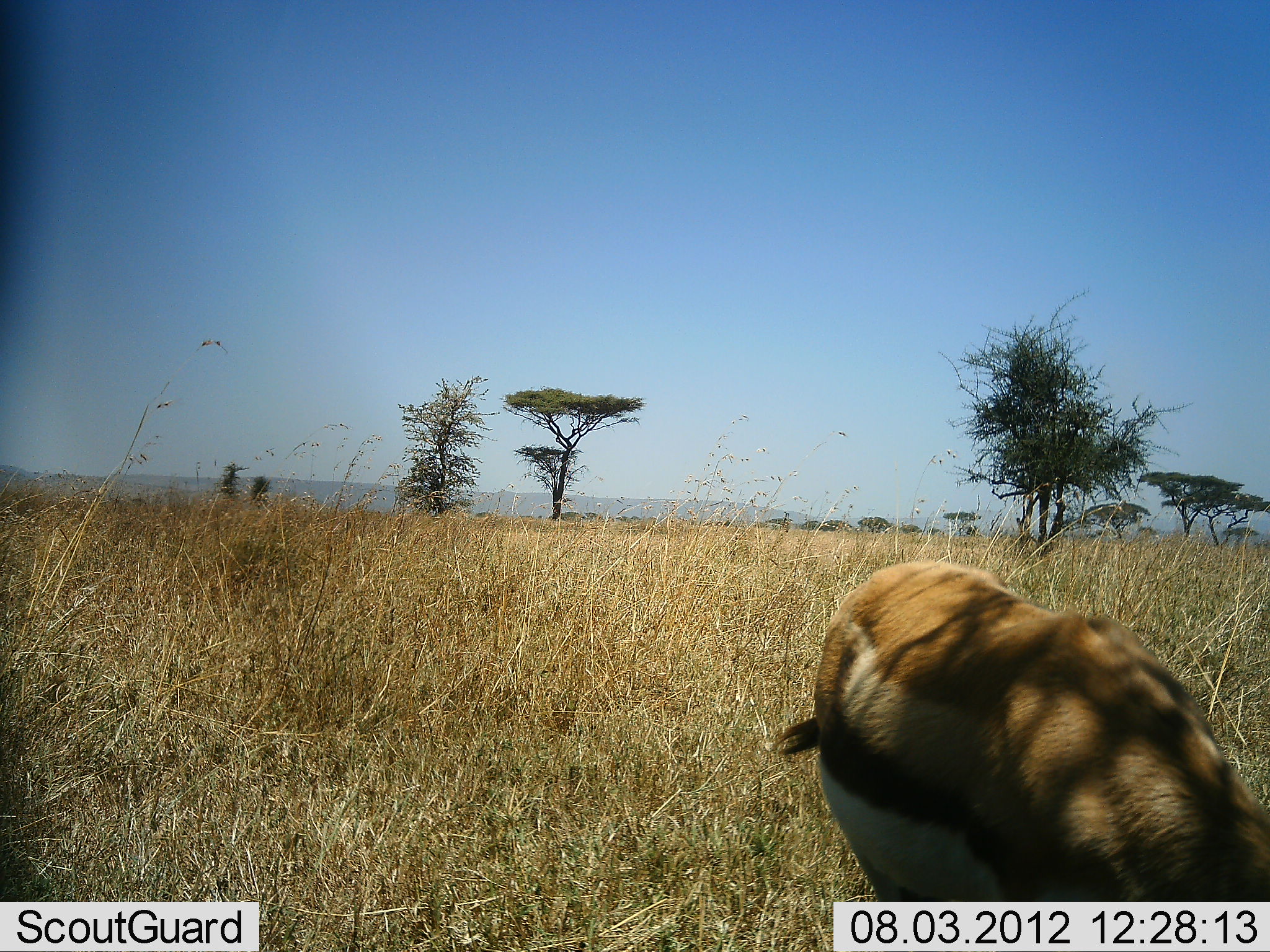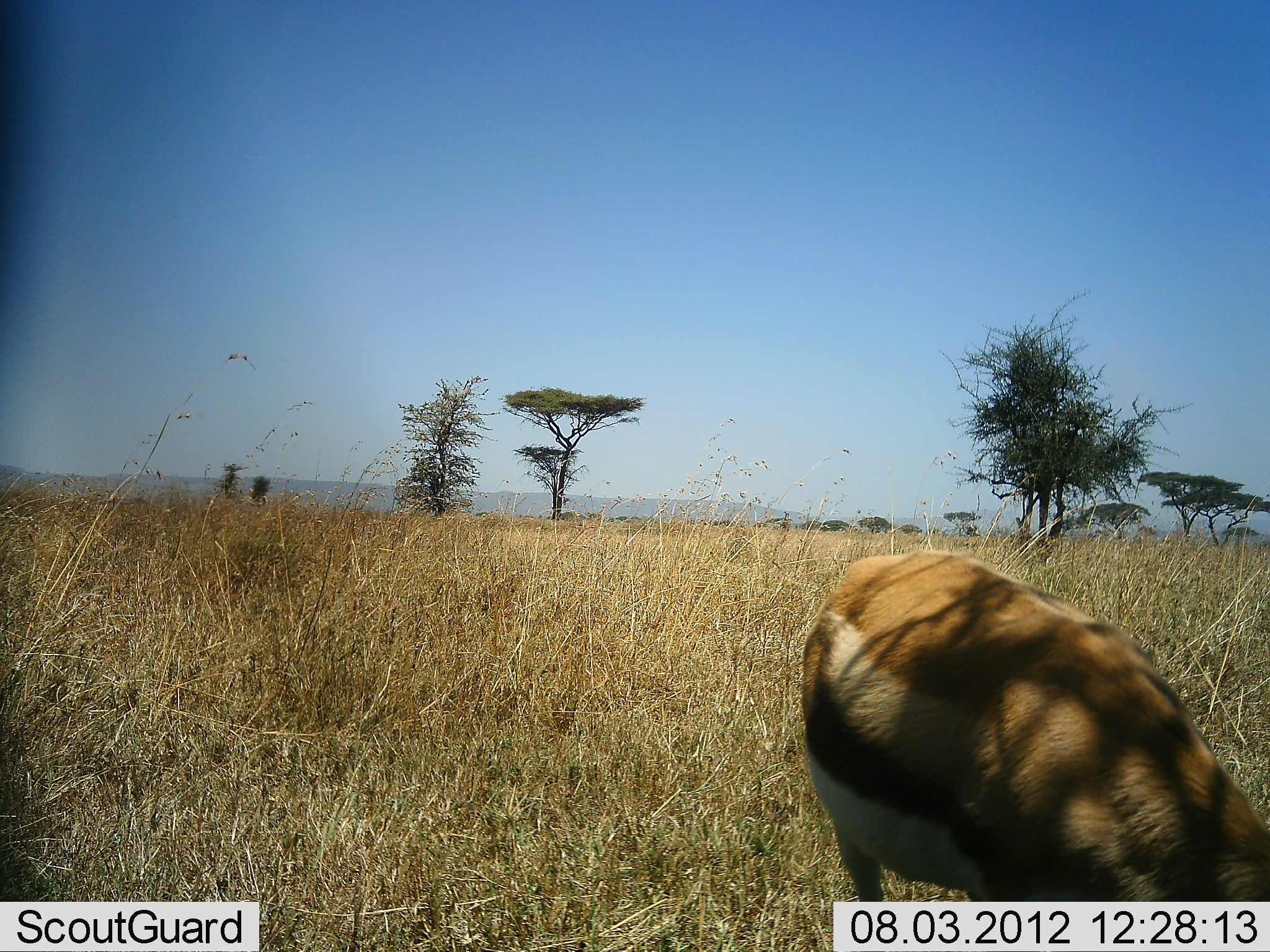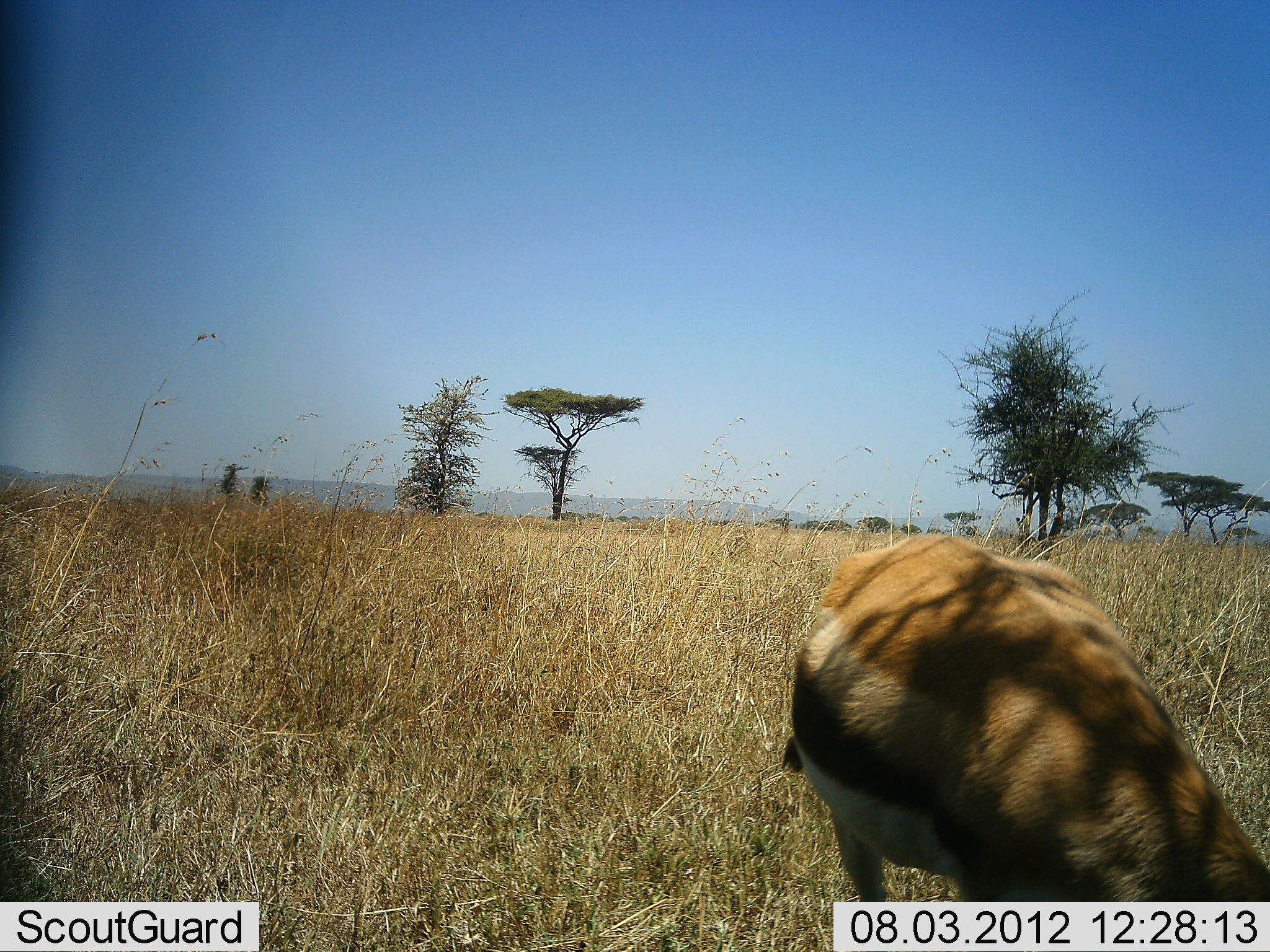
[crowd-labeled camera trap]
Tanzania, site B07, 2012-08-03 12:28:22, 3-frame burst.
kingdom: Animalia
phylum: Chordata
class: Mammalia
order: Artiodactyla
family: Bovidae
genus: Eudorcas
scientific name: Eudorcas thomsonii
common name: thomson's gazelle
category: gazellethomsons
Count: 1.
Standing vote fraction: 40%.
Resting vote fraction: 0%.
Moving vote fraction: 0%.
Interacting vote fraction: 0%.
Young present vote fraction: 0%.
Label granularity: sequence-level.